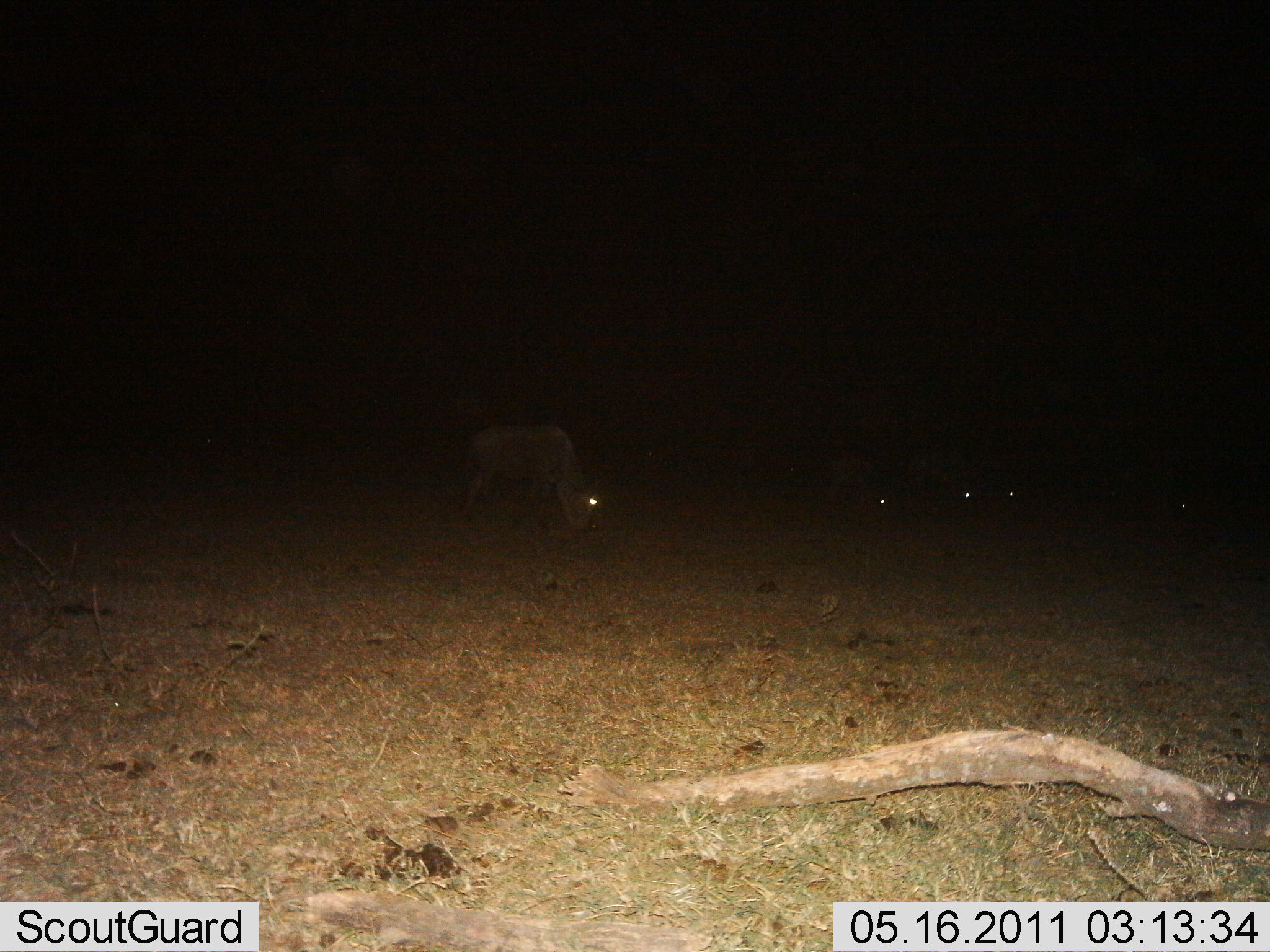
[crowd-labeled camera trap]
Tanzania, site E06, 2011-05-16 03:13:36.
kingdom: Animalia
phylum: Chordata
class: Mammalia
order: Artiodactyla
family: Bovidae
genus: Connochaetes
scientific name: Connochaetes taurinus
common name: blue wildebeest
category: wildebeest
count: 5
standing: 17%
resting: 0%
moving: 0%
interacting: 0%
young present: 0%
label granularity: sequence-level